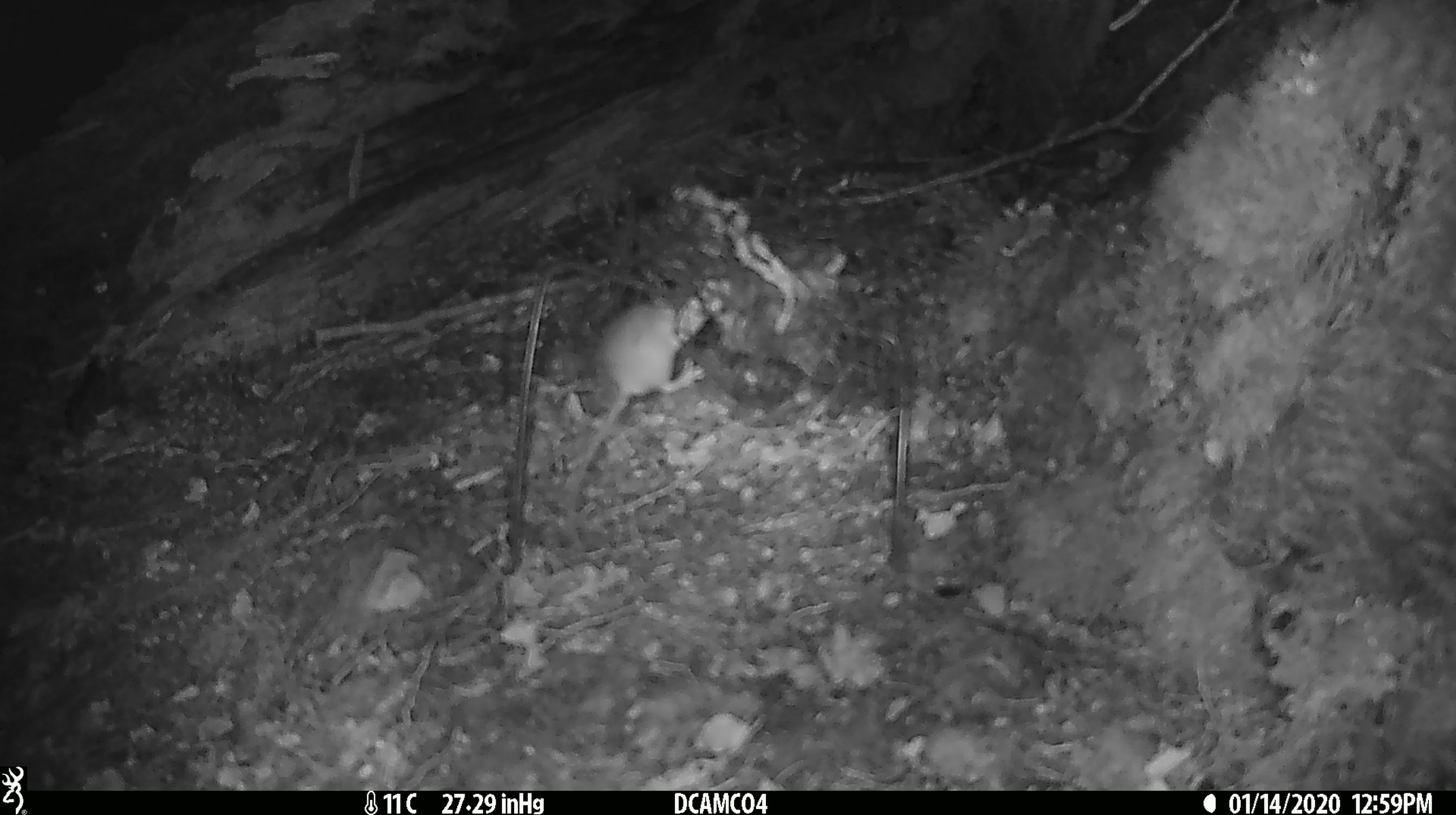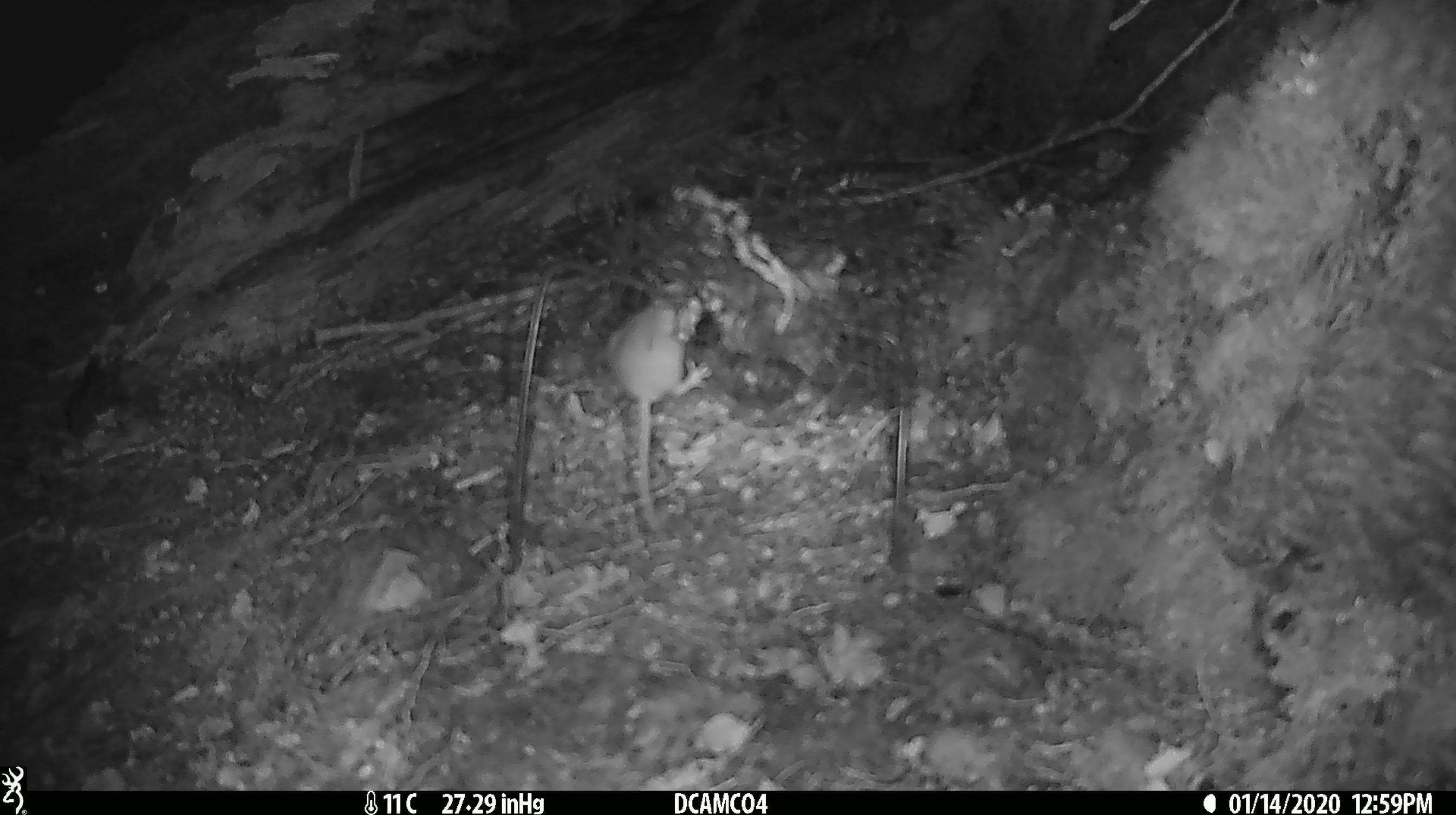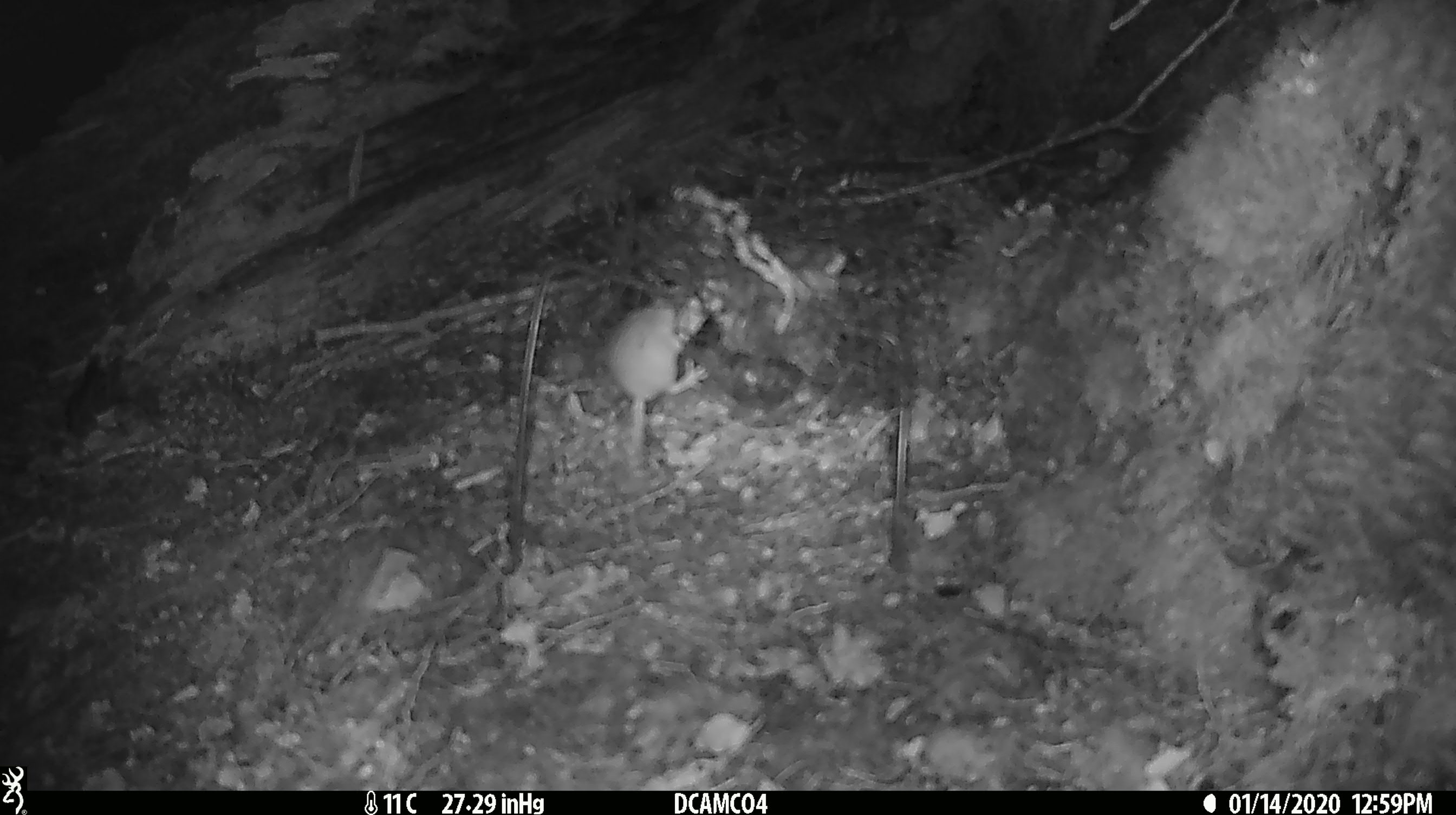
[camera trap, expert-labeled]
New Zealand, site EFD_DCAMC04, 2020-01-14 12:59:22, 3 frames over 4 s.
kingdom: Animalia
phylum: Chordata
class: Mammalia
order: Rodentia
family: Muridae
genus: Mus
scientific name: Mus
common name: mouse